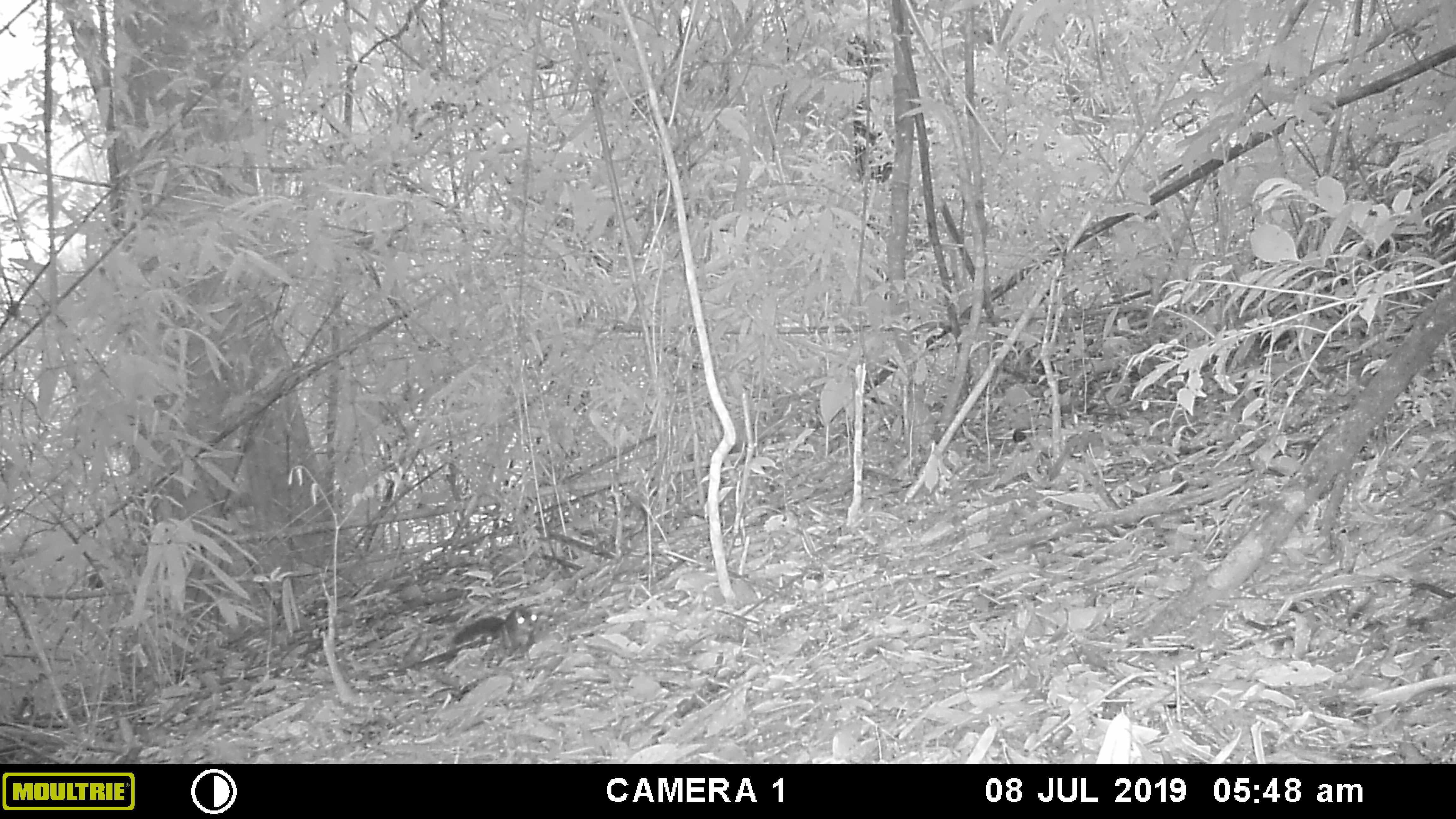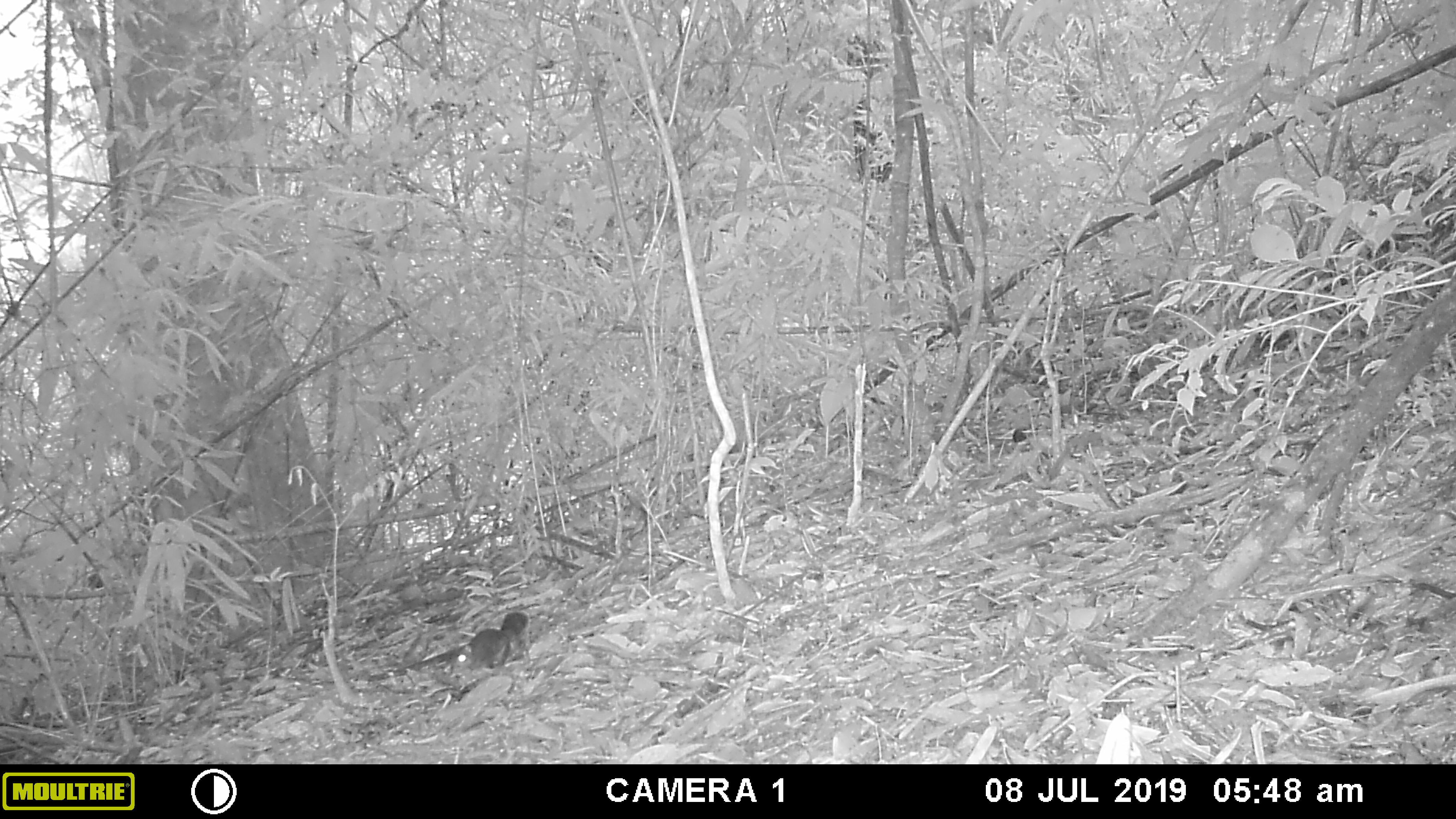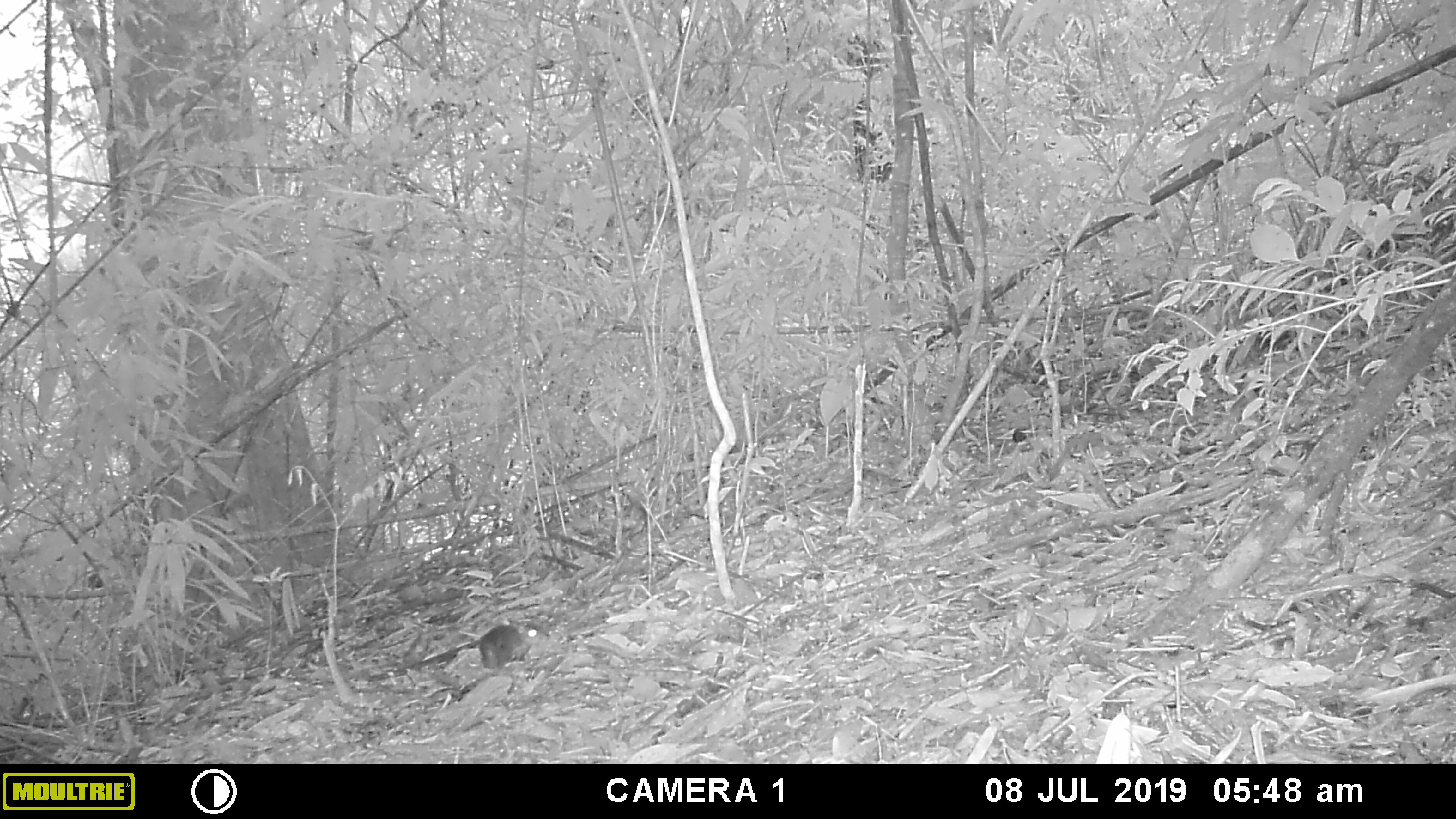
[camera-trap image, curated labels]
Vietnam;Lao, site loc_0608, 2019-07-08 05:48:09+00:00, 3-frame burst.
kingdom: Animalia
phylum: Chordata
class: Mammalia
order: Rodentia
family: Sciuridae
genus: Dremomys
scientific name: Dremomys rufigenis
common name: red-cheeked squirrel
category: red cheeked squirrel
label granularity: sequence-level